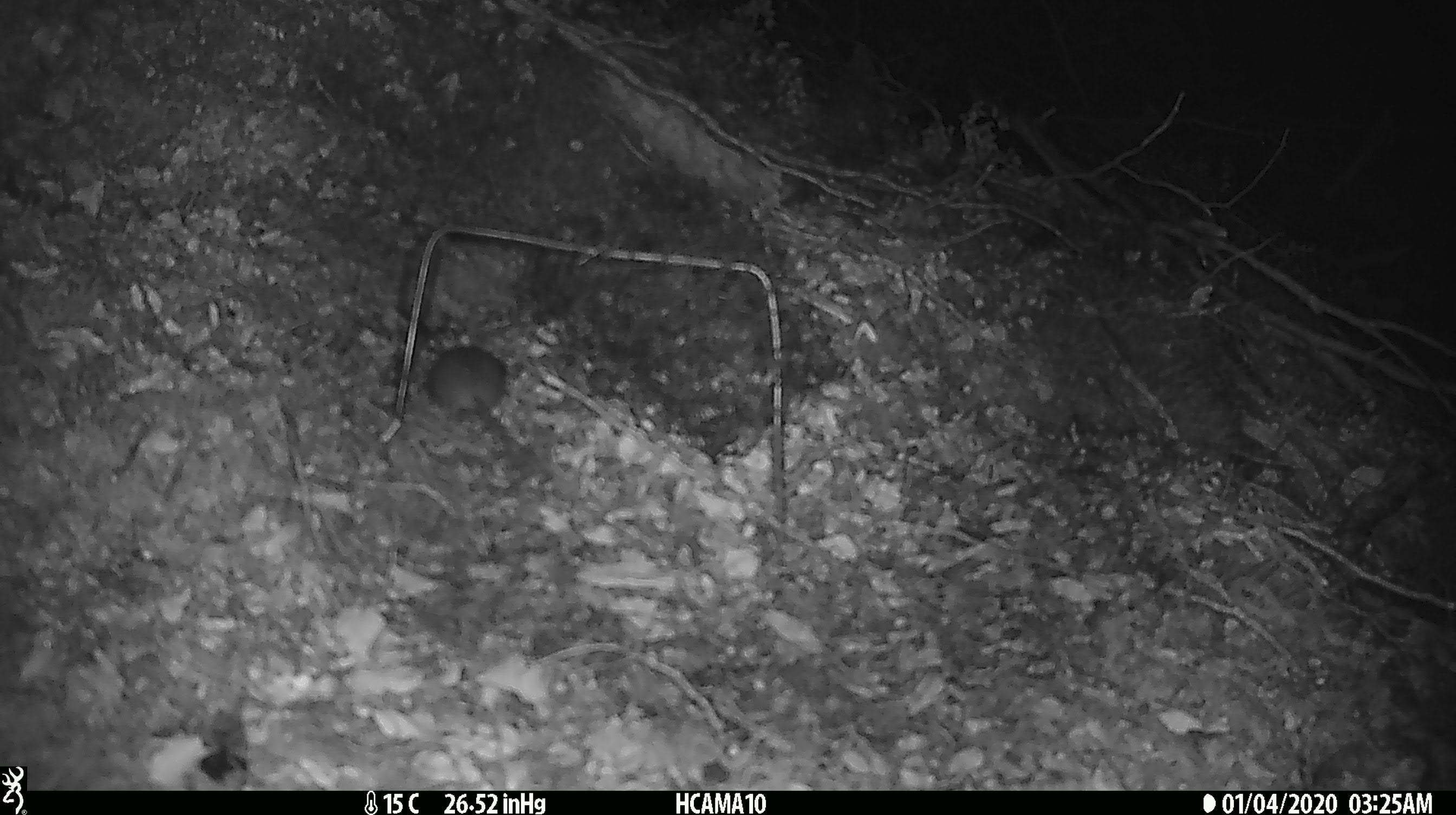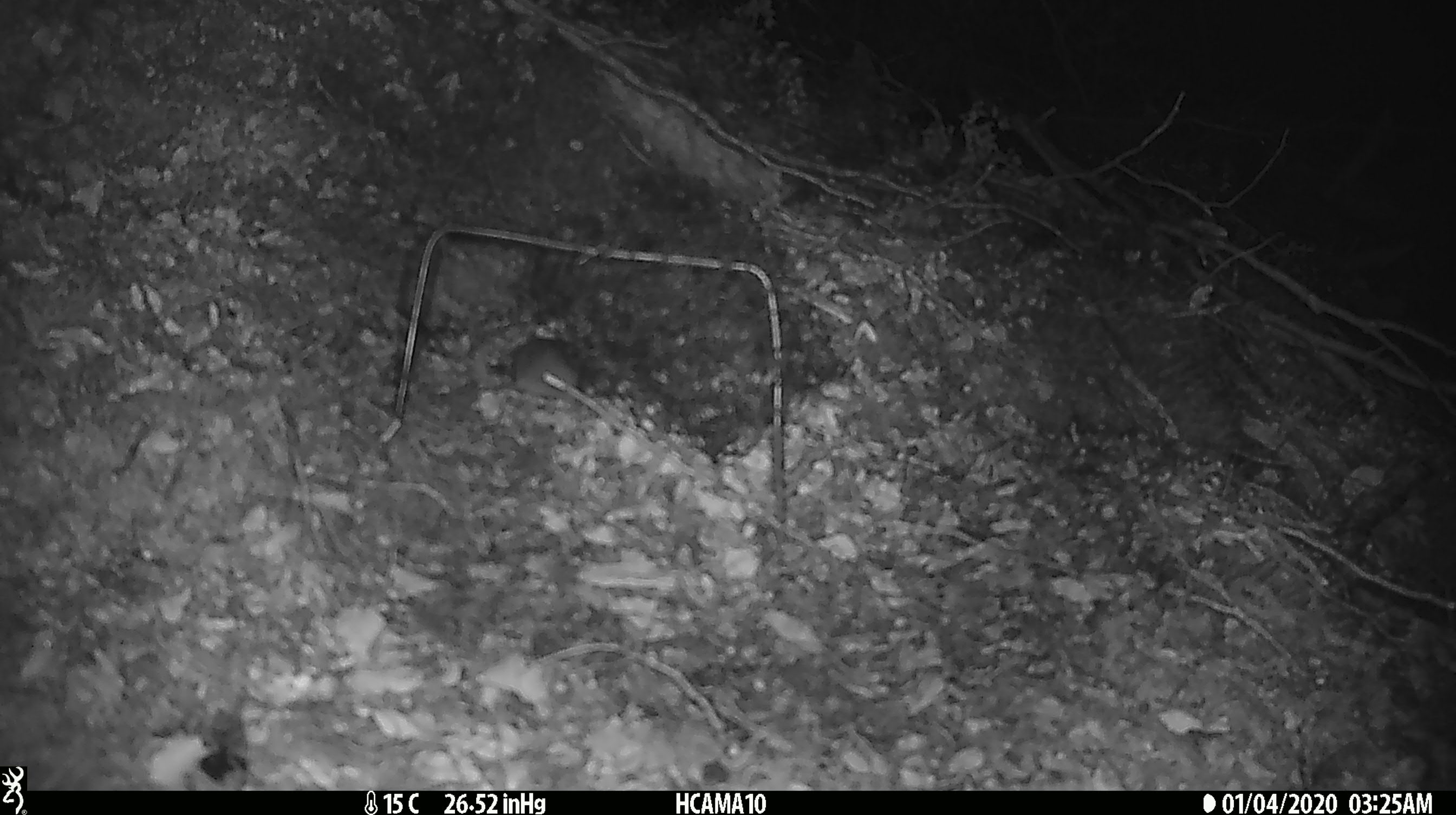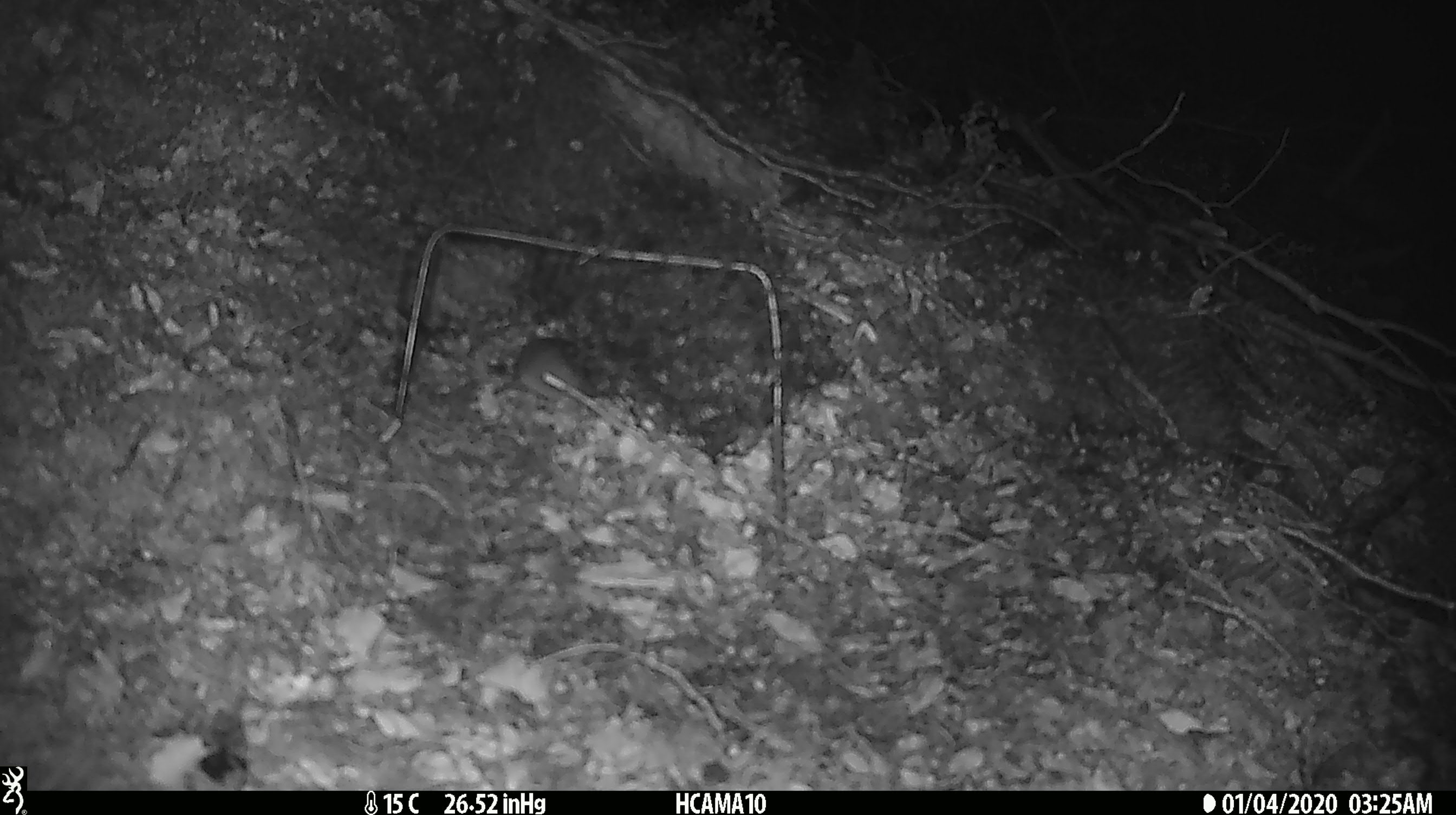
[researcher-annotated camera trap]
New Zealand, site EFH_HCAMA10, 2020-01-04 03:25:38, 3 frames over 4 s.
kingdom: Animalia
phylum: Chordata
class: Mammalia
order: Rodentia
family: Muridae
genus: Mus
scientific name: Mus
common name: mouse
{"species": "mouse (Mus)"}